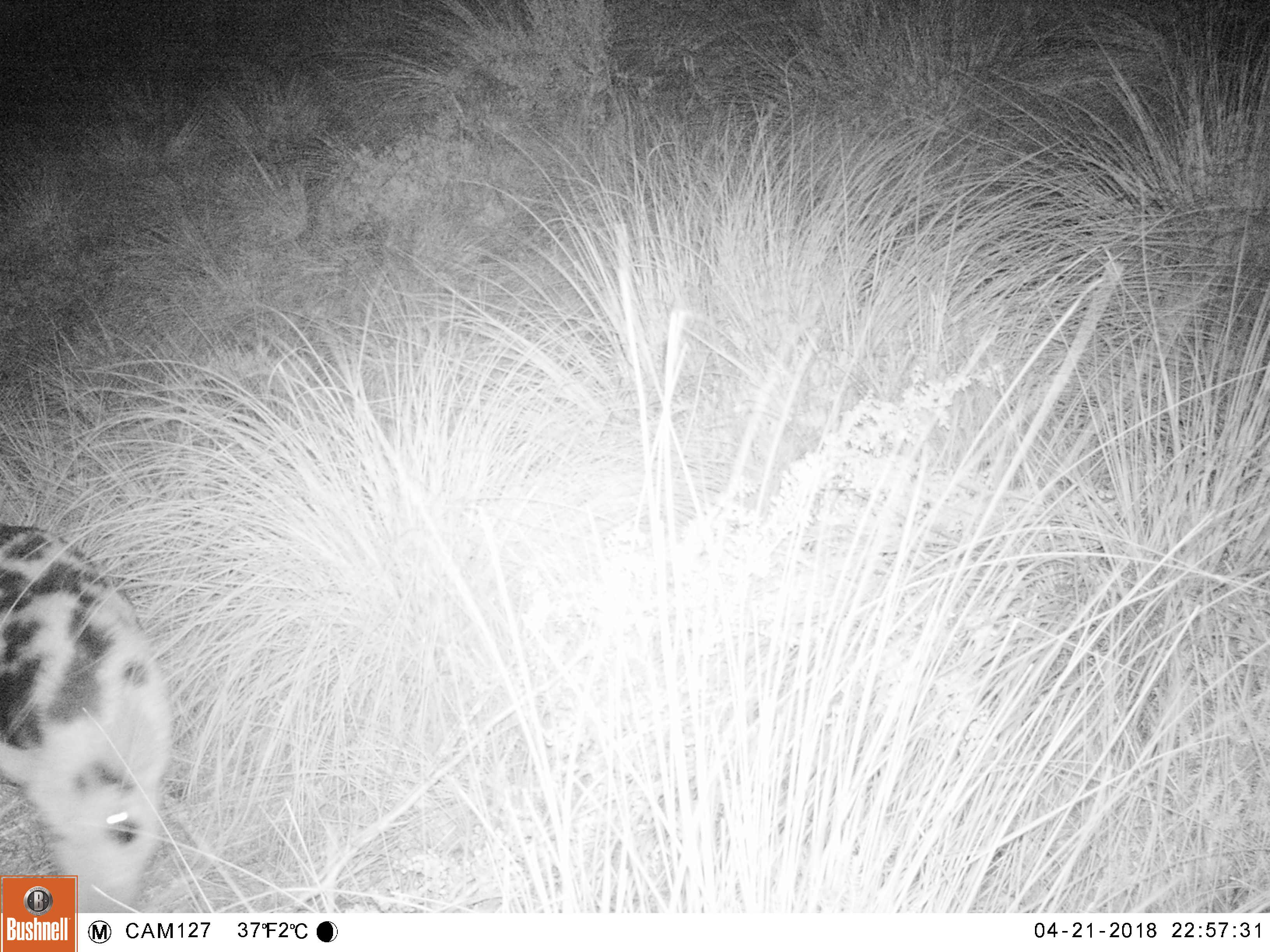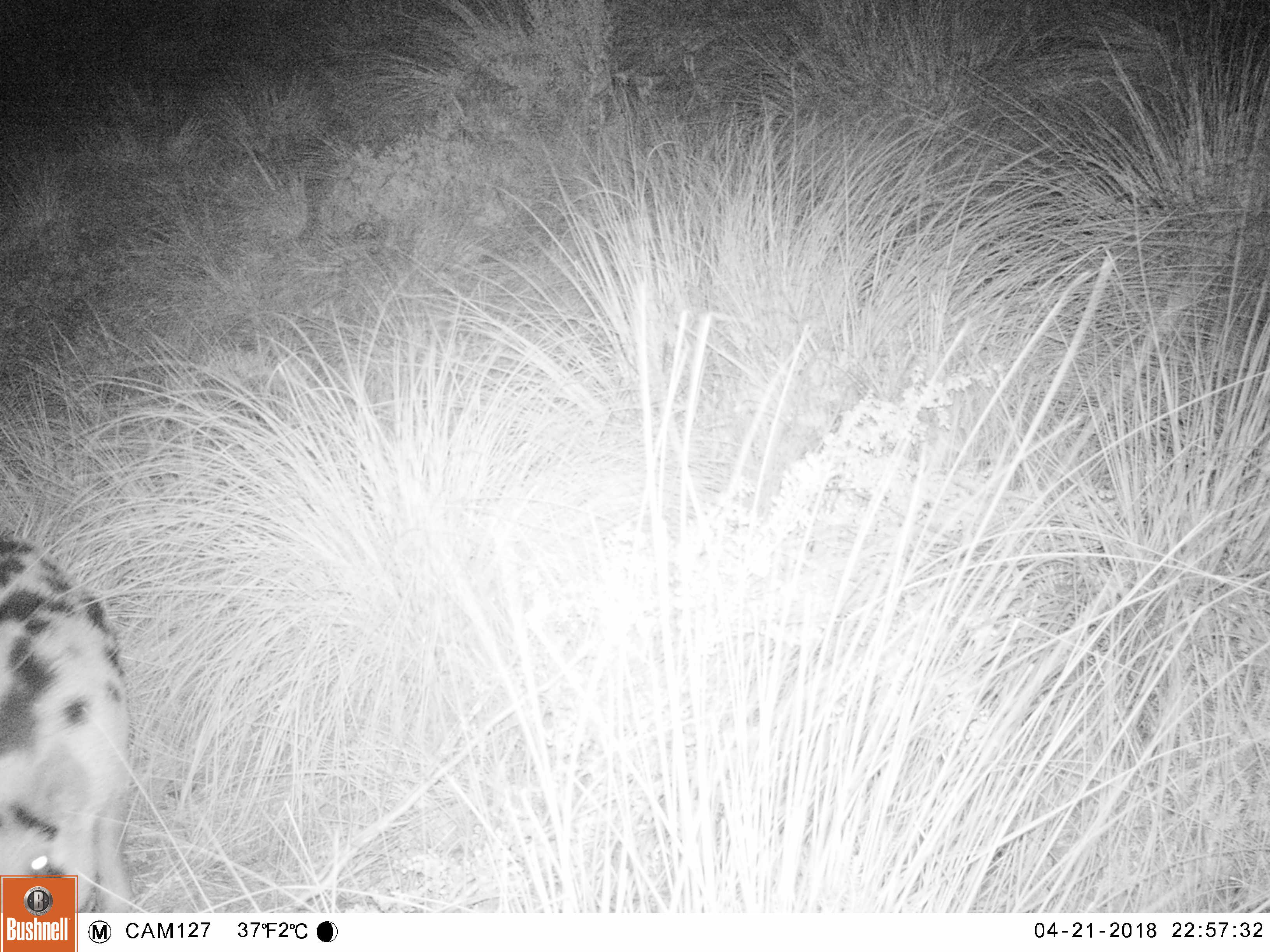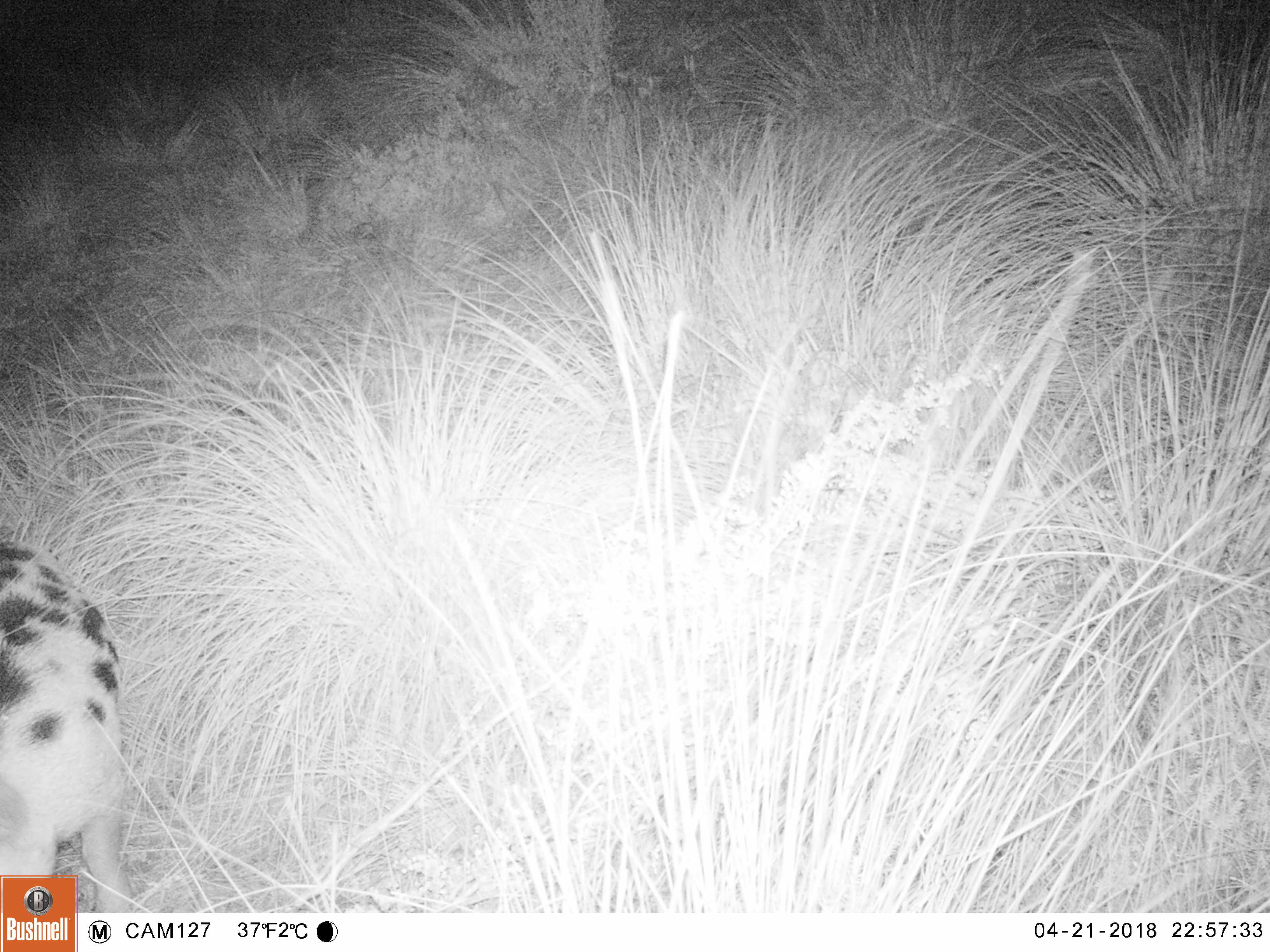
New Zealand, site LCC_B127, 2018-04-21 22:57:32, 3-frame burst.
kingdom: Animalia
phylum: Chordata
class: Mammalia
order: Artiodactyla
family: Suidae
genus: Sus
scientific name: Sus scrofa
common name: pig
Pig (Sus scrofa).